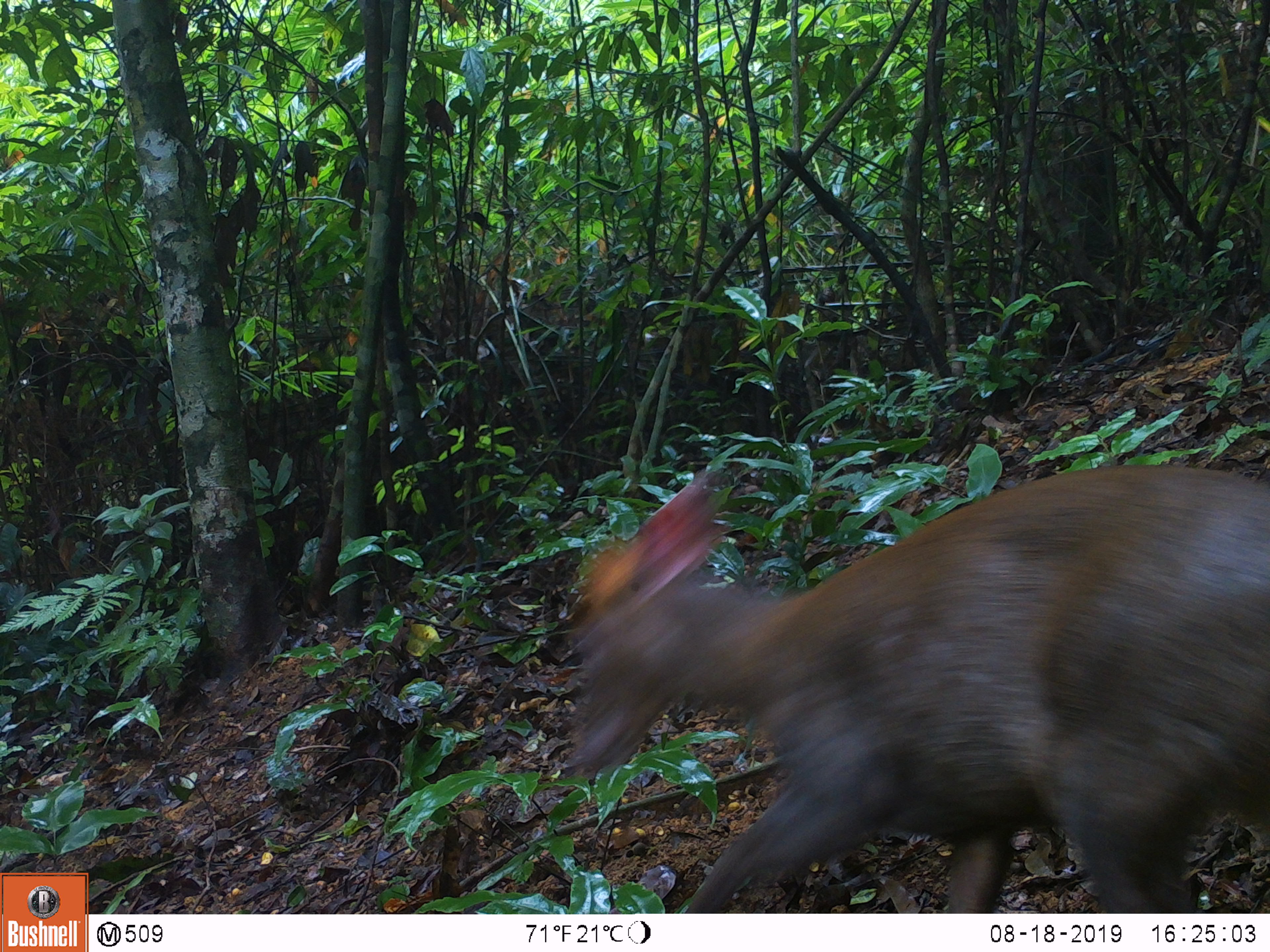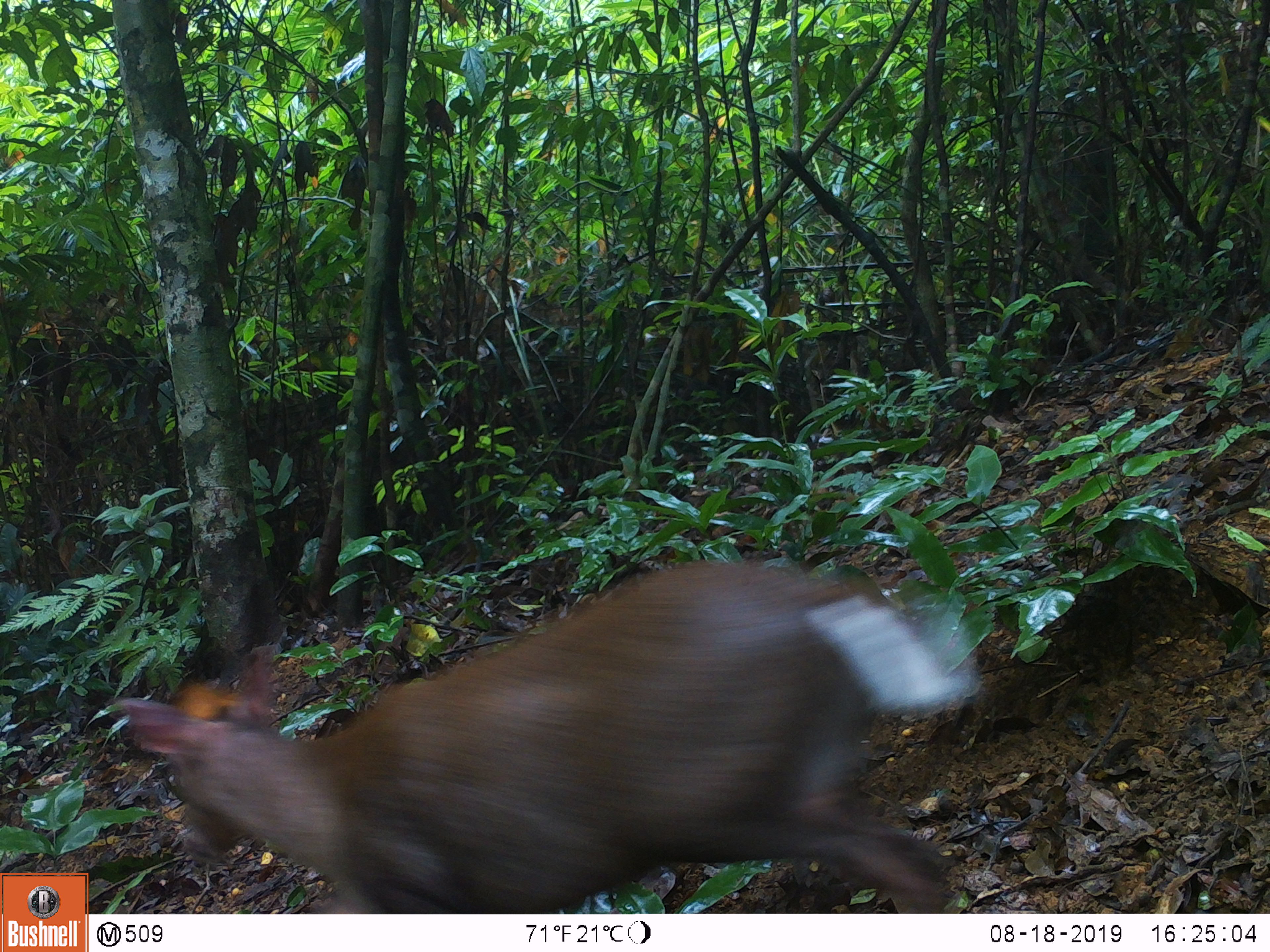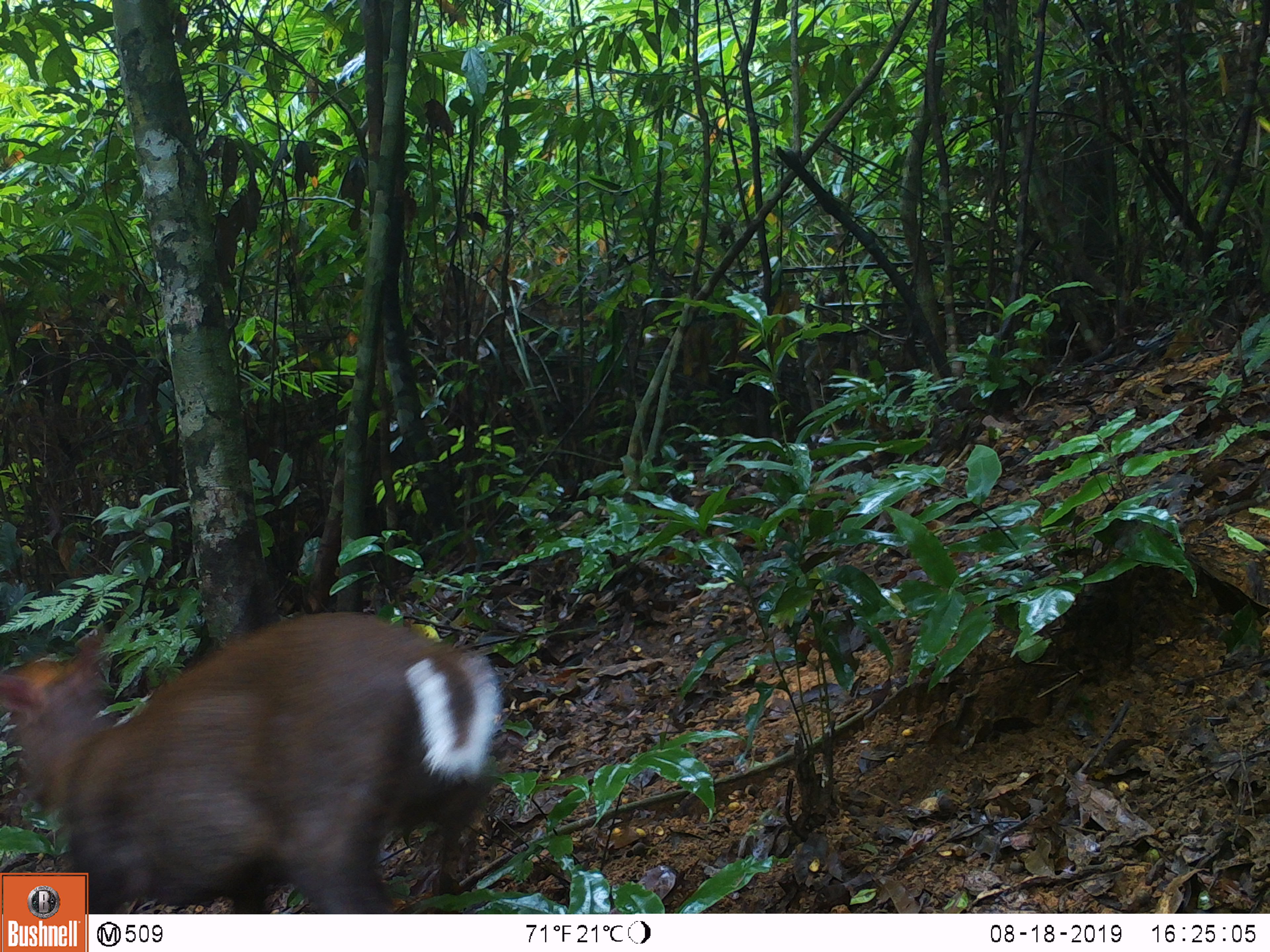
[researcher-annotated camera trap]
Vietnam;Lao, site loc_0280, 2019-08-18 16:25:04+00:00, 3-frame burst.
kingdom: Animalia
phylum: Chordata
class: Mammalia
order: Artiodactyla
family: Cervidae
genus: Muntiacus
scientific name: Muntiacus rooseveltorum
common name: roosevelt's muntjac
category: roosevelts muntjac group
Roosevelts muntjac group (roosevelt's muntjac) (Muntiacus rooseveltorum). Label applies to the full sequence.